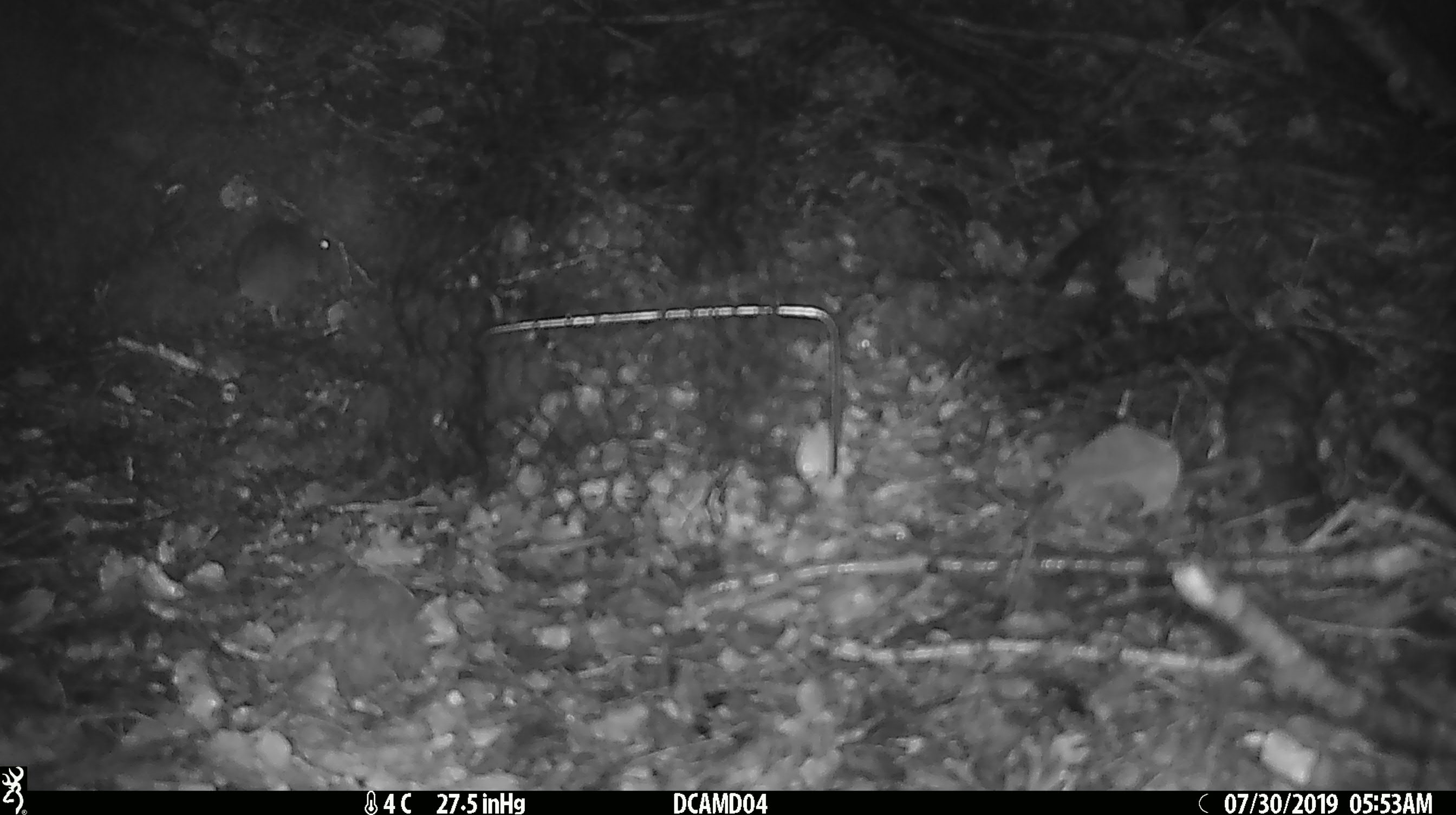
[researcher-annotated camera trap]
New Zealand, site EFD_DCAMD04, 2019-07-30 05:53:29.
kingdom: Animalia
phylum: Chordata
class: Mammalia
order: Rodentia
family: Muridae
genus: Mus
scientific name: Mus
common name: mouse